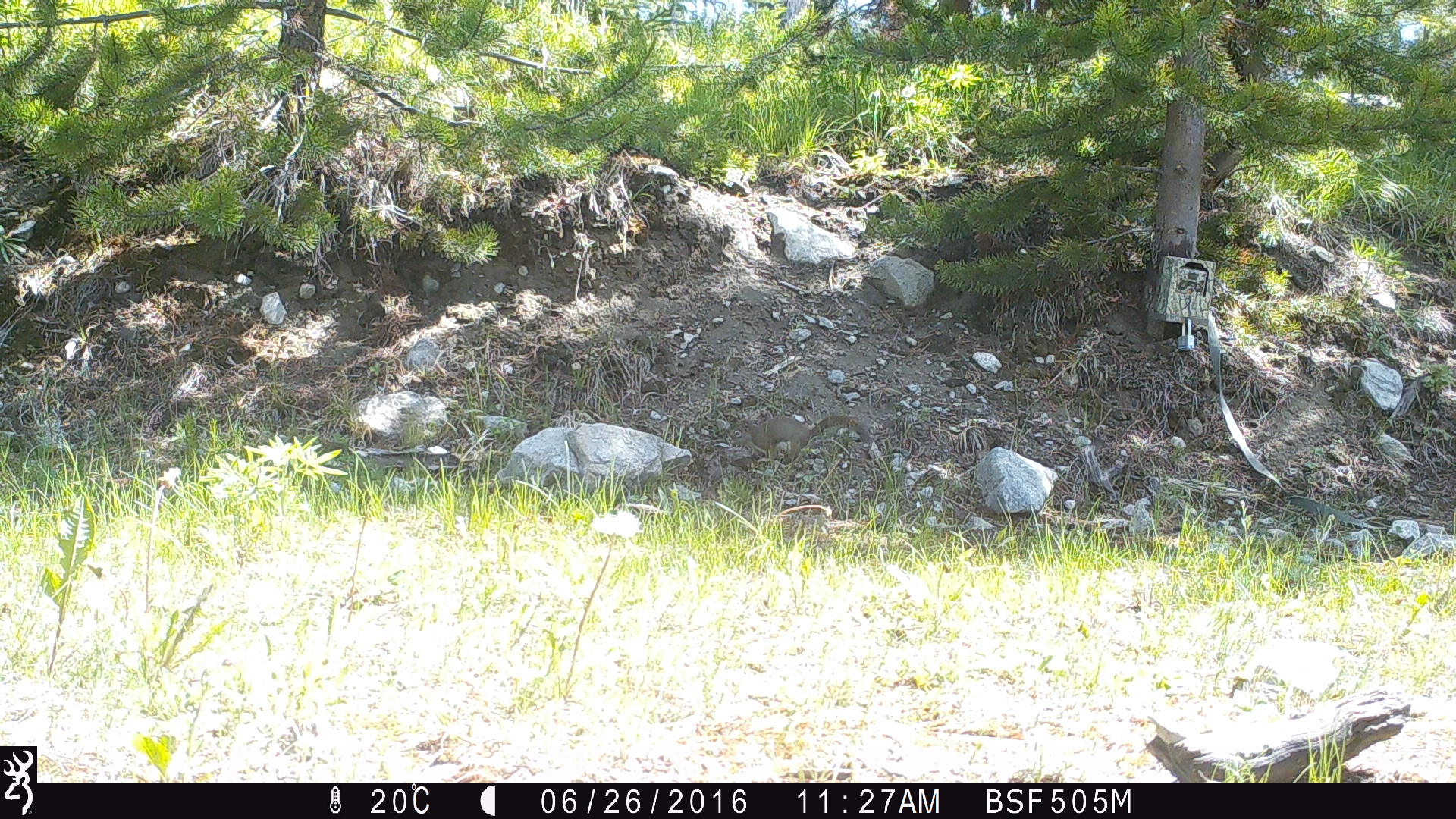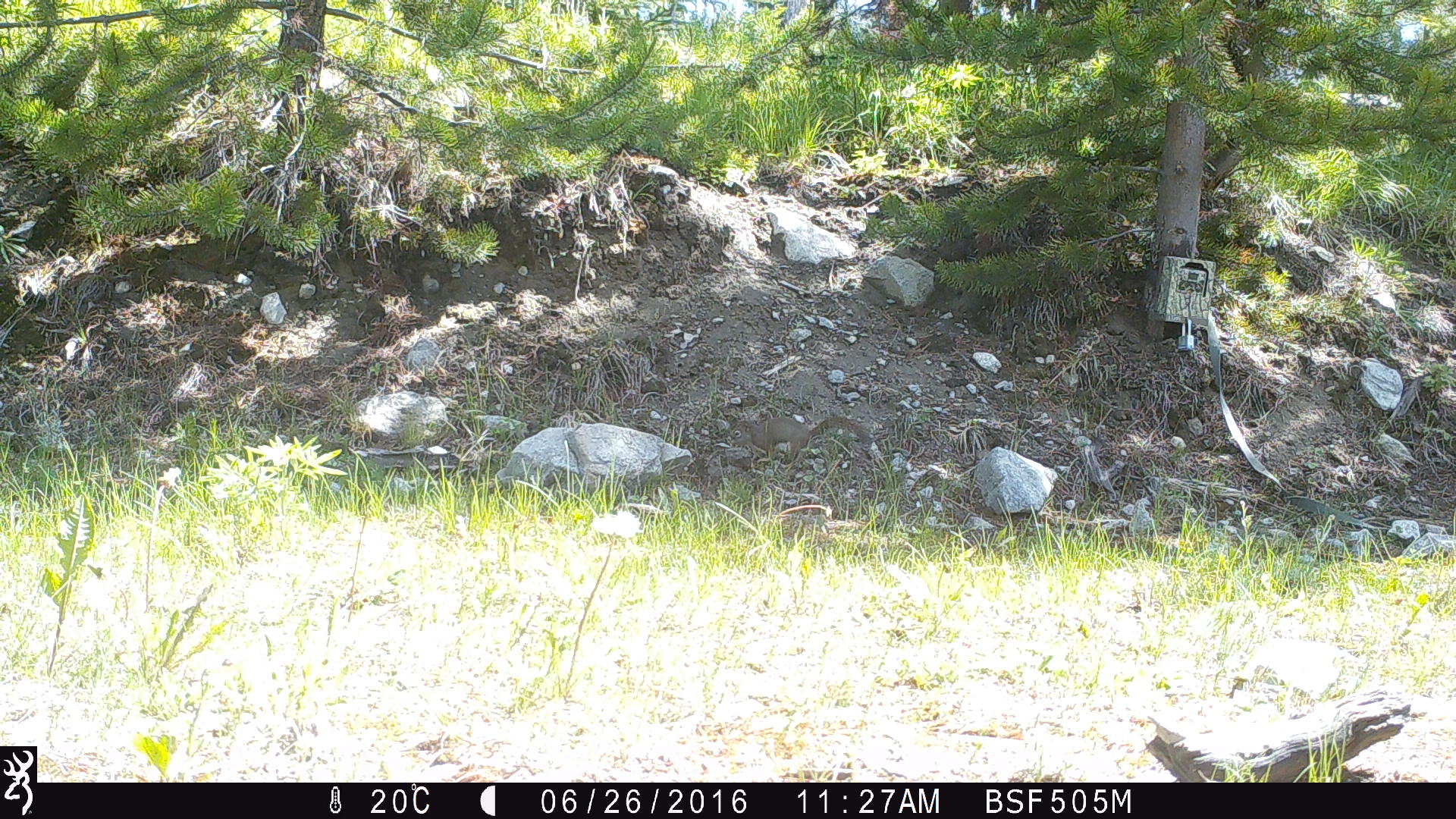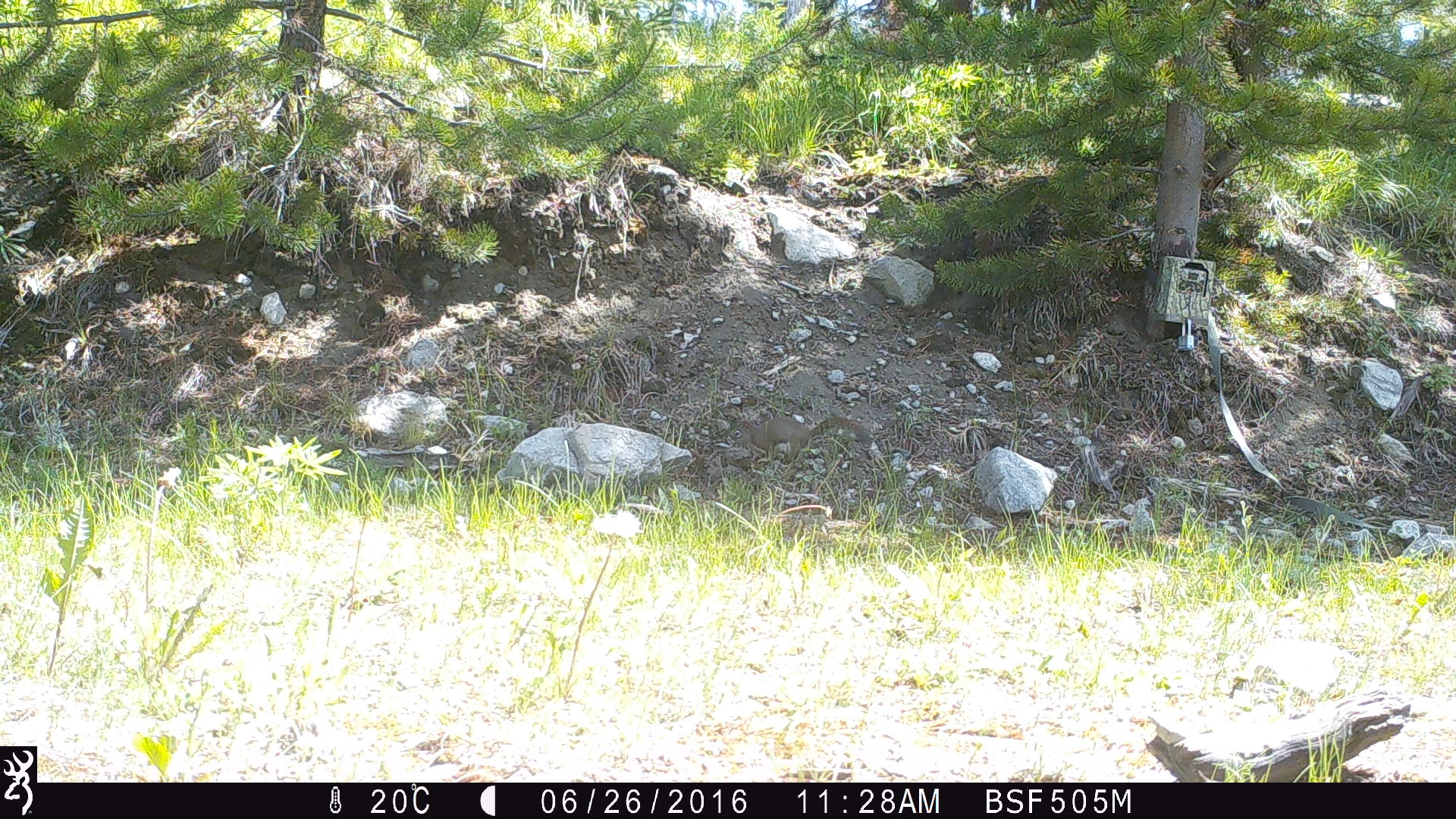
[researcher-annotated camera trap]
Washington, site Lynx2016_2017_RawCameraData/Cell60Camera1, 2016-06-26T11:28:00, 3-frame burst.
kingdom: Animalia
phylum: Chordata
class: Mammalia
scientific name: Mammalia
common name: small mammal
Small mammal (Mammalia). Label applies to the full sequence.